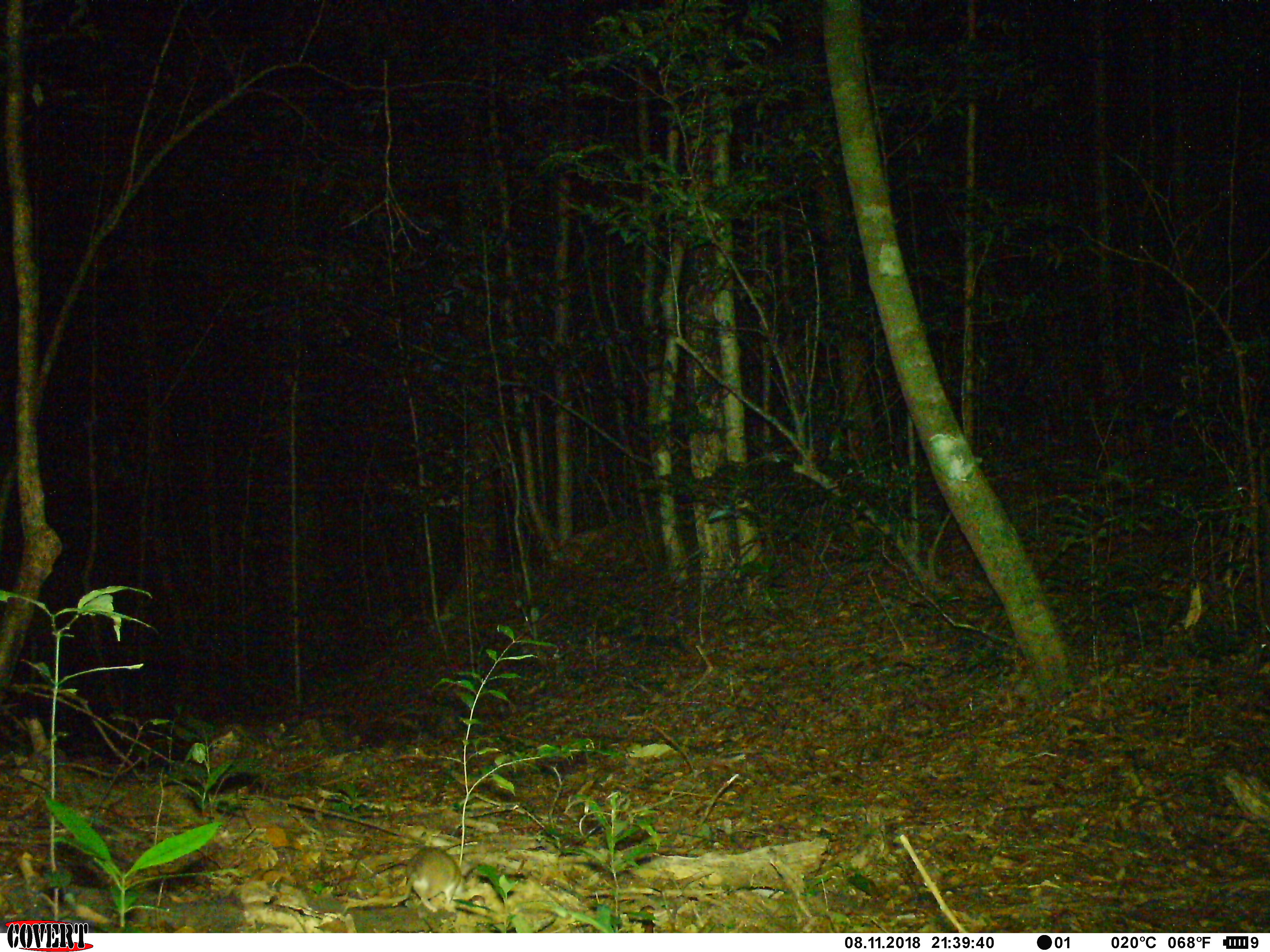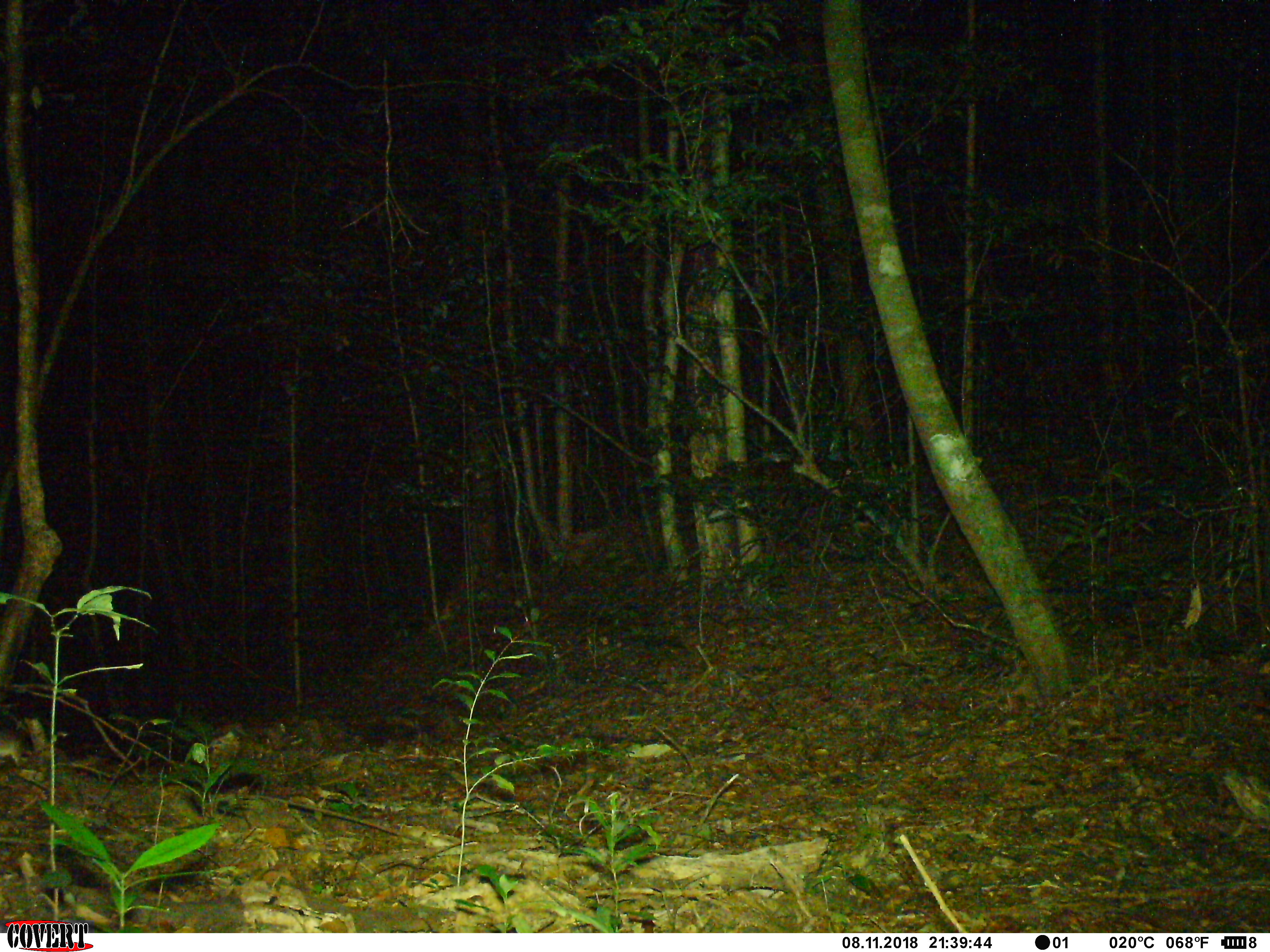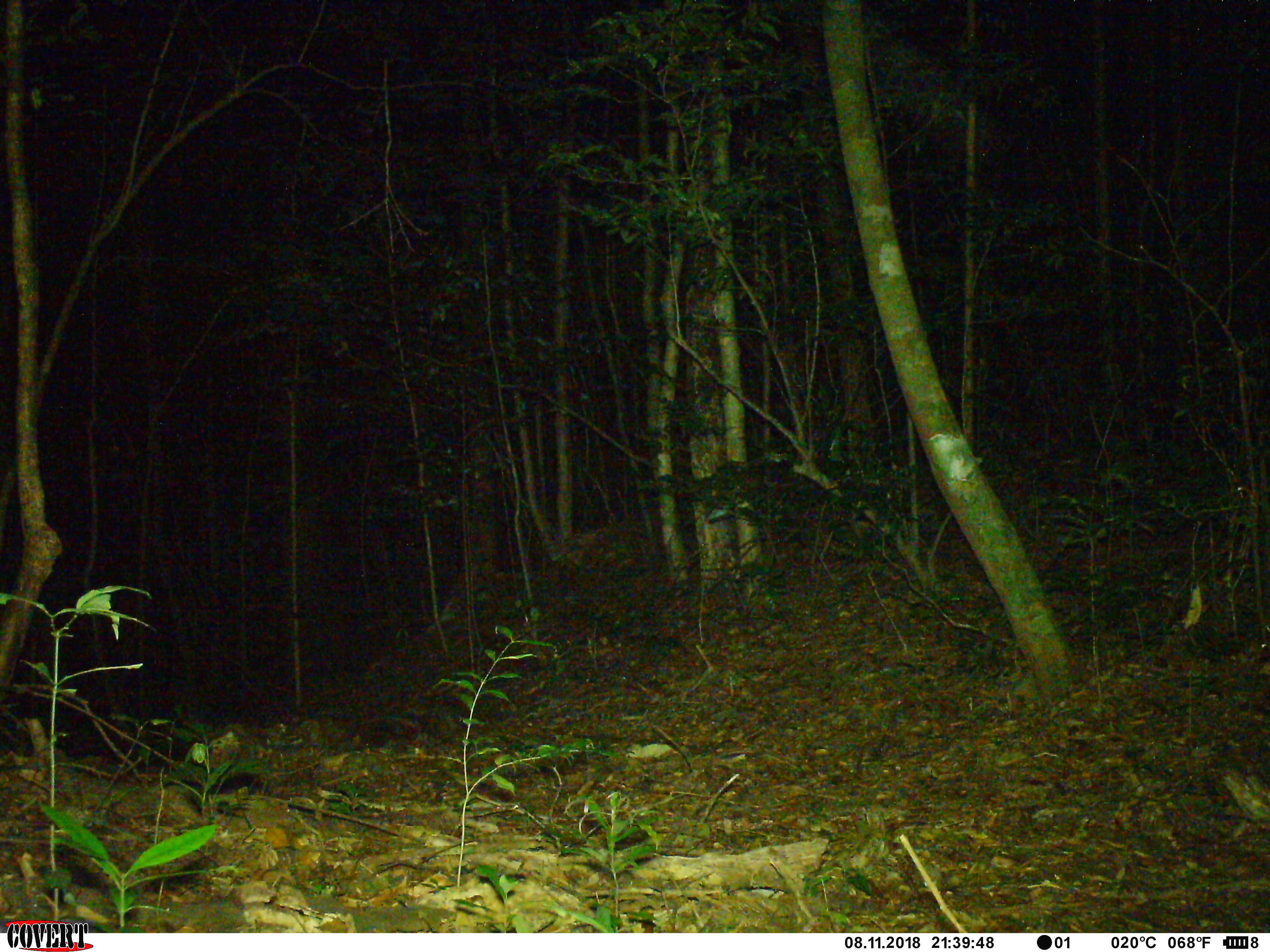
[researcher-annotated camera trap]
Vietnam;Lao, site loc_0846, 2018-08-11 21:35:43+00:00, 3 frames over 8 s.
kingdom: Animalia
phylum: Chordata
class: Mammalia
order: Rodentia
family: Muridae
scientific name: Muridae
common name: old-world mice and rats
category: unidentified murid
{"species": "unidentified murid (old-world mice and rats) (Muridae)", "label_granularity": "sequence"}